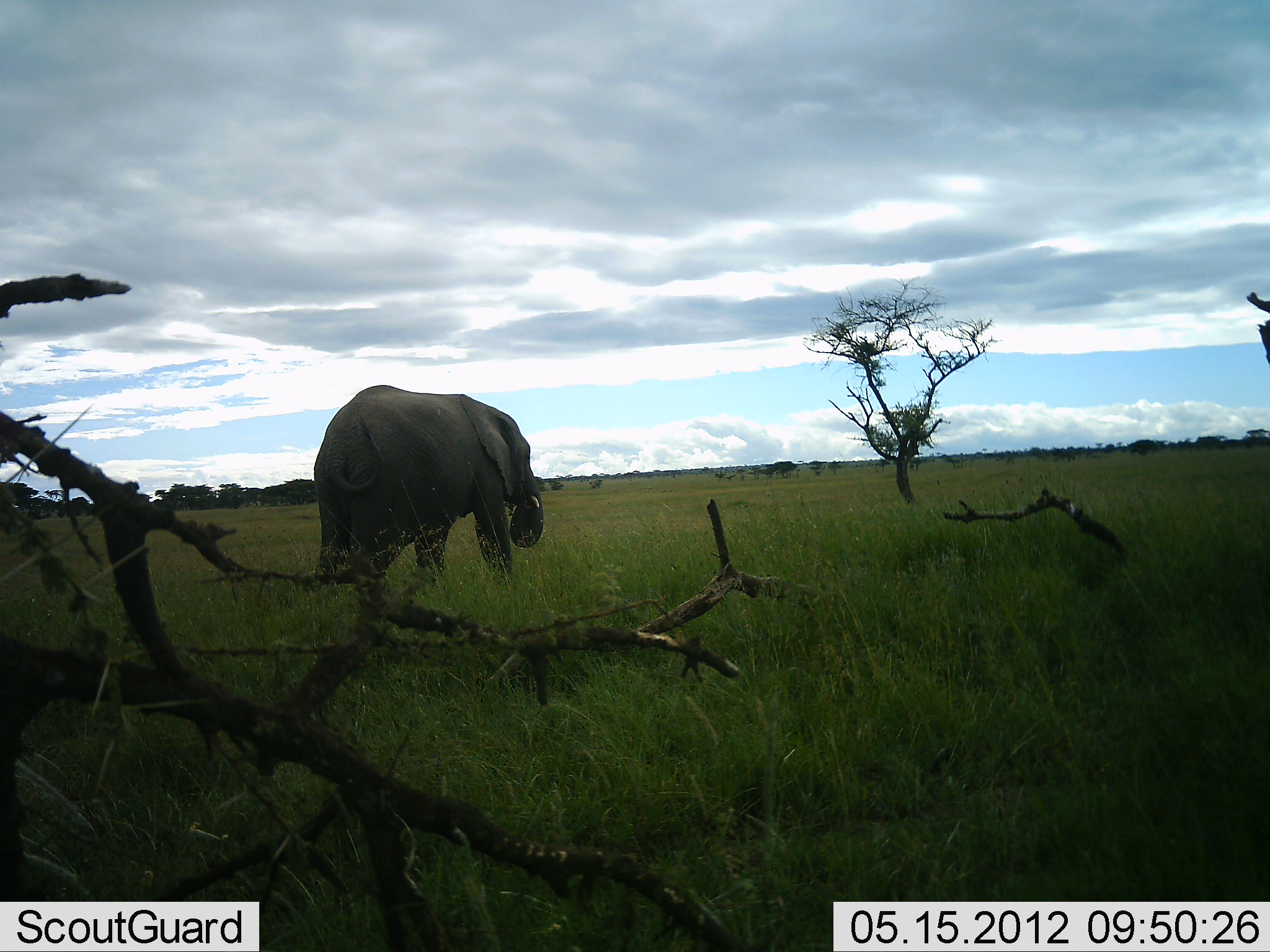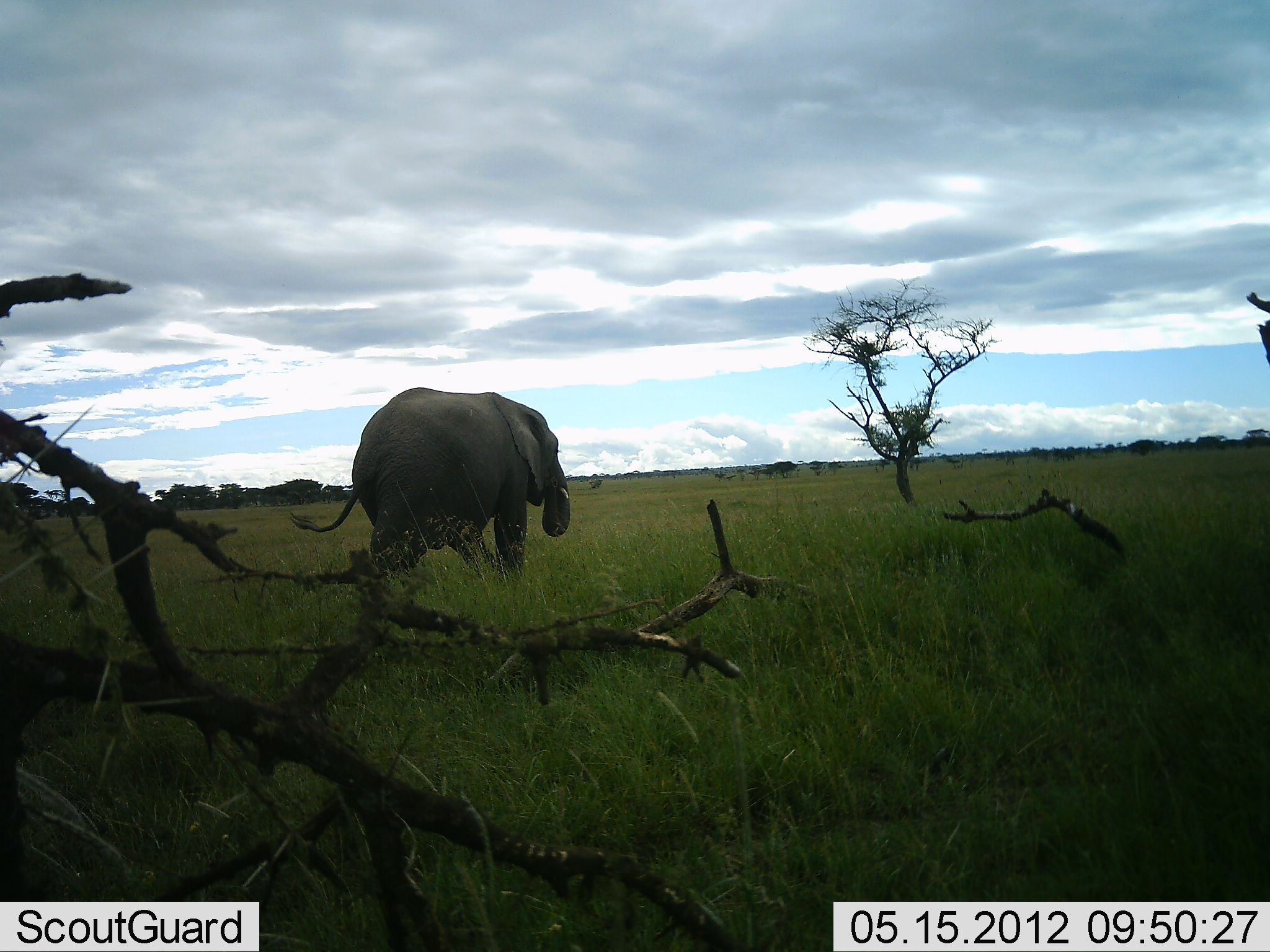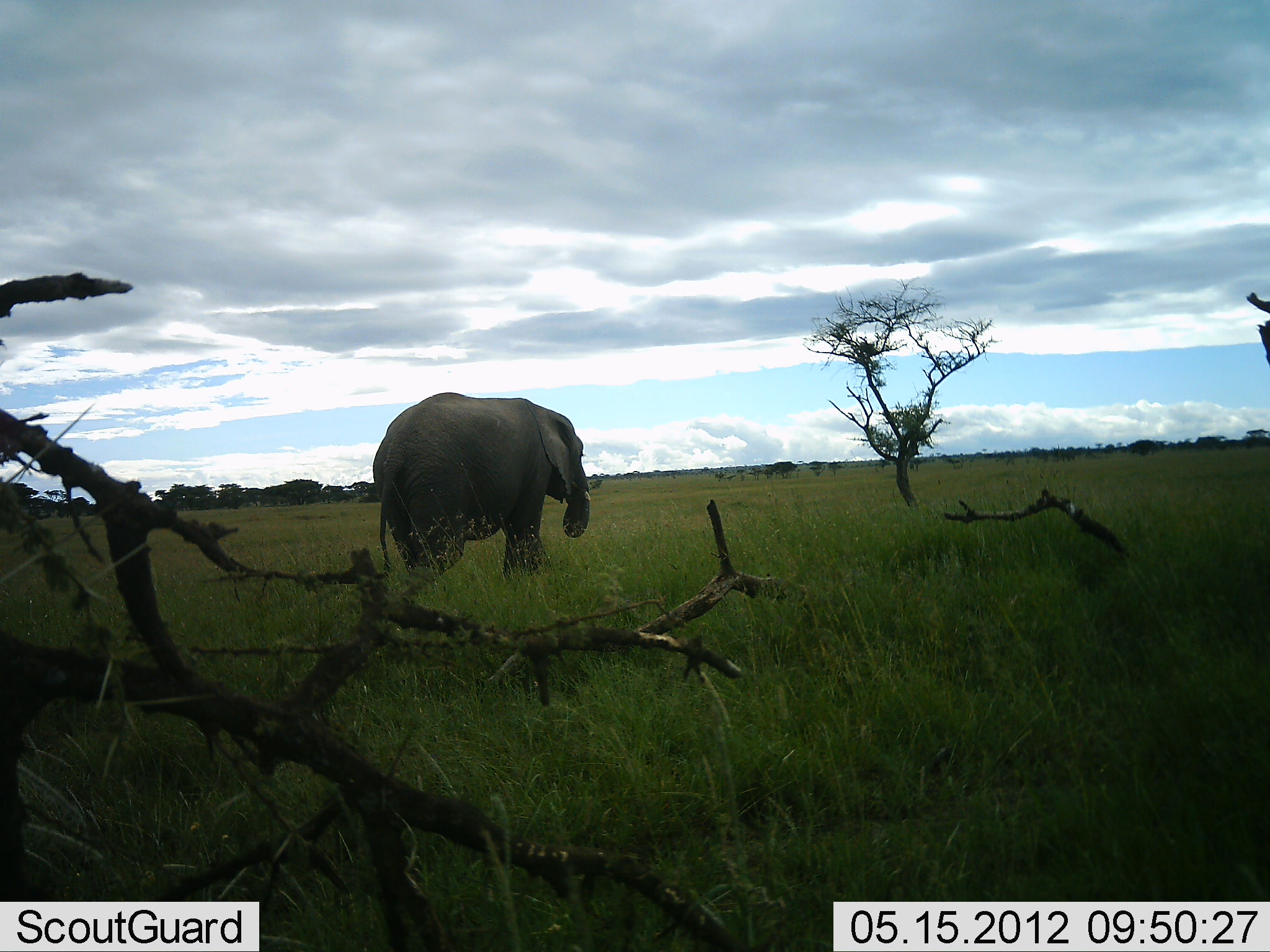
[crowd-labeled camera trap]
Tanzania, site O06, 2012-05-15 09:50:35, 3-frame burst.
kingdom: Animalia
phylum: Chordata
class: Mammalia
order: Proboscidea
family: Elephantidae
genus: Loxodonta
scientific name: Loxodonta africana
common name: african bush elephant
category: elephant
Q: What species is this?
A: Elephant (african bush elephant) (Loxodonta africana).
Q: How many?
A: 1.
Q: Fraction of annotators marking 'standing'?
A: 0%.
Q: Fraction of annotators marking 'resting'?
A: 0%.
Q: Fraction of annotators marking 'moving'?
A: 100%.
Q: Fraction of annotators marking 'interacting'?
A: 0%.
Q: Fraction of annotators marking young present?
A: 0%.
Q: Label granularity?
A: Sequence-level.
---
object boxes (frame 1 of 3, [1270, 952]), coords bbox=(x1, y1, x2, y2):
animal: bbox=(312, 384, 545, 597)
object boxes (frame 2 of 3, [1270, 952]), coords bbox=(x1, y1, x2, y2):
animal: bbox=(289, 387, 572, 586)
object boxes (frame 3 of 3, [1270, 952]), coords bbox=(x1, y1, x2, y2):
animal: bbox=(371, 391, 591, 588)